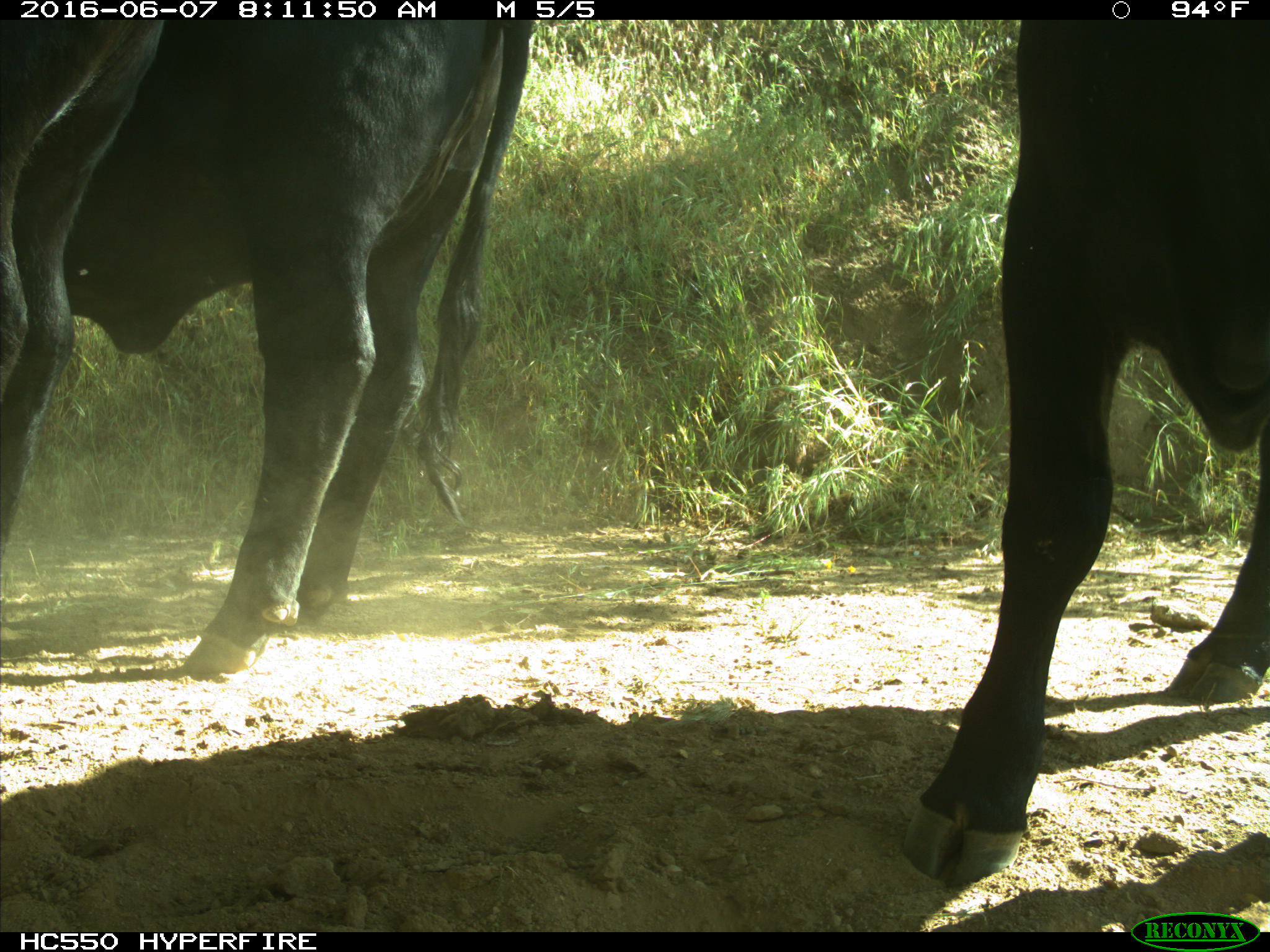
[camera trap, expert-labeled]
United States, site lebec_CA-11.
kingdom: Animalia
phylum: Chordata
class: Mammalia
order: Artiodactyla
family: Bovidae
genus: Bos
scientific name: Bos taurus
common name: domestic cow